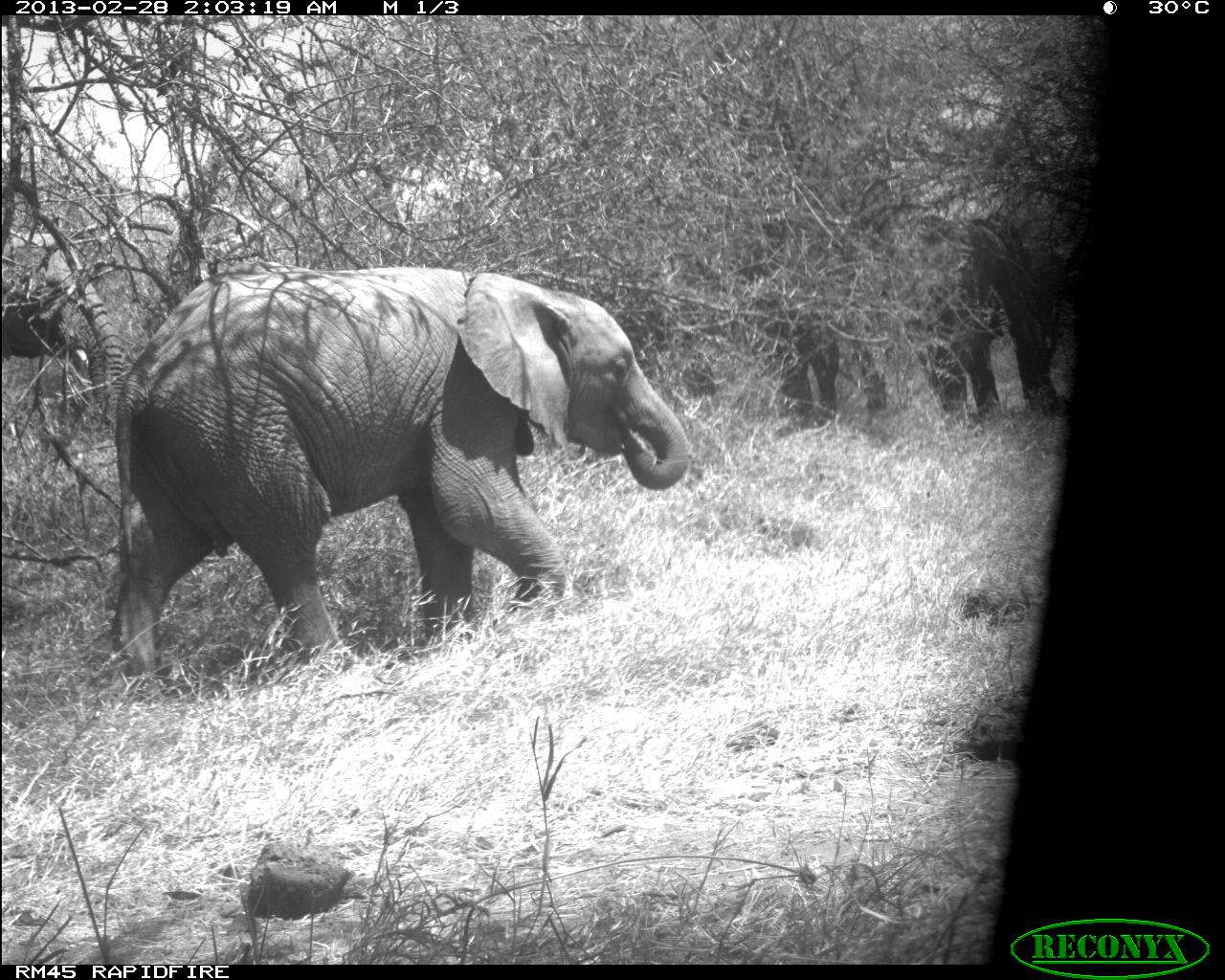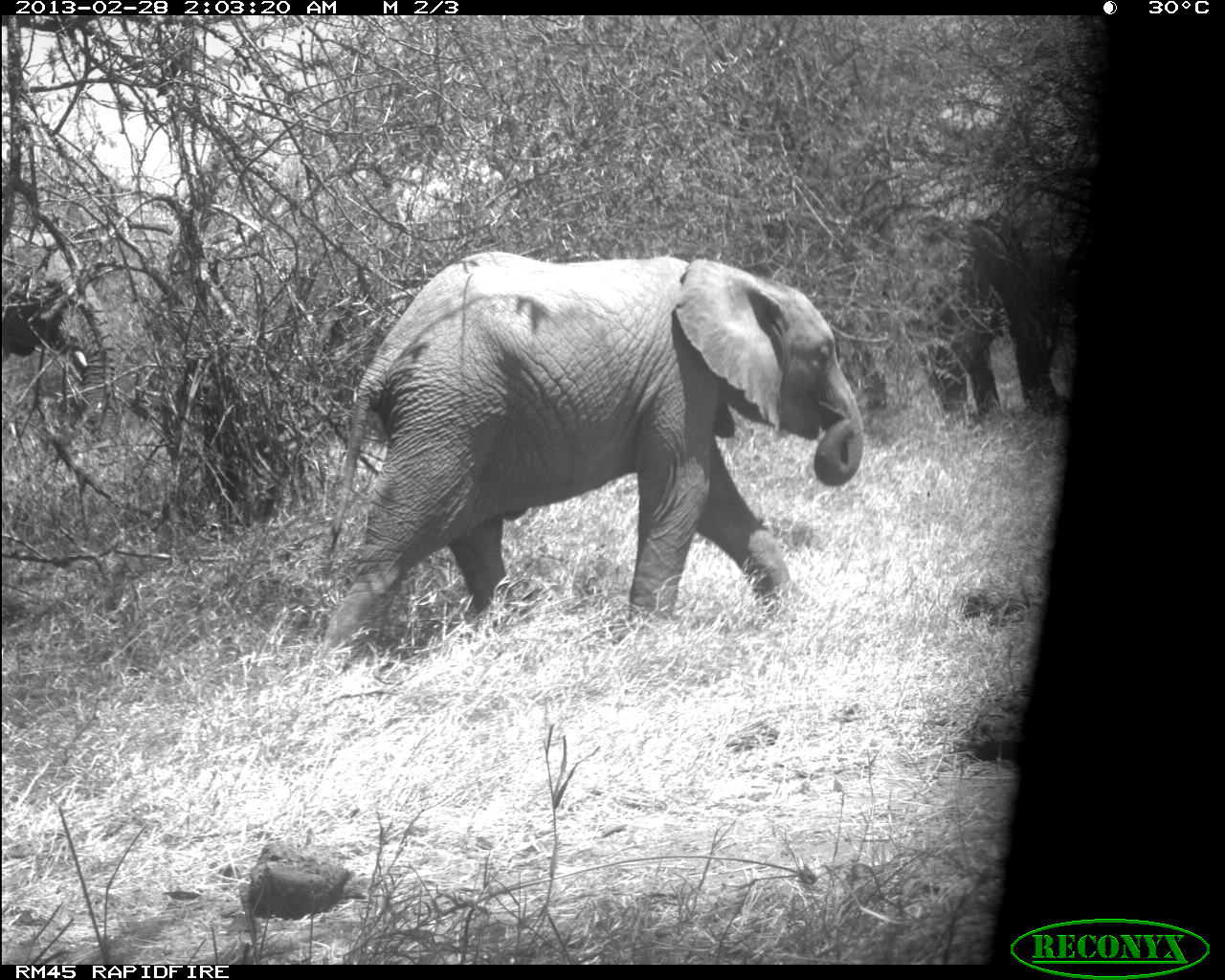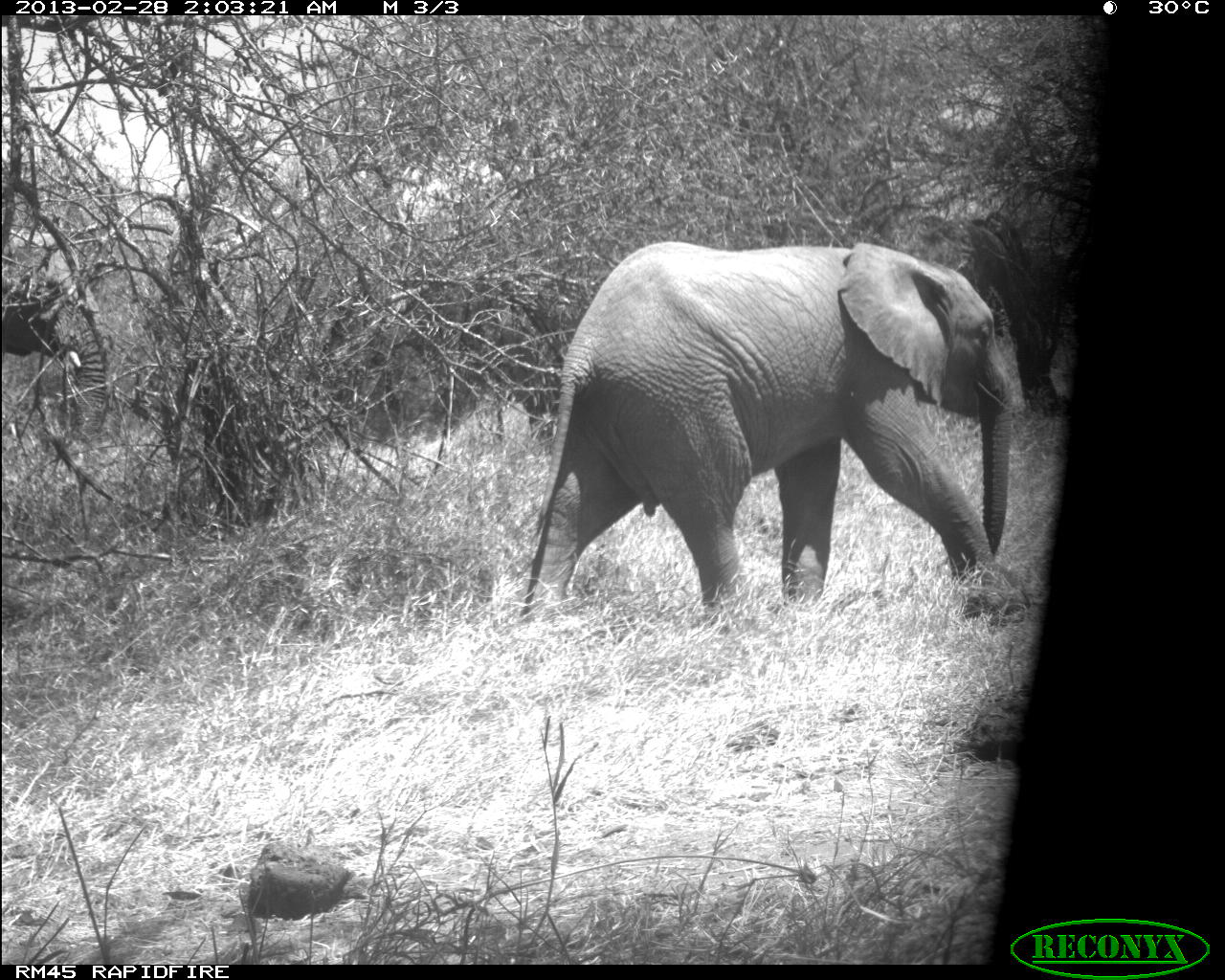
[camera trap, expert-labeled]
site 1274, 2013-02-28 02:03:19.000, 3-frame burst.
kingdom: Animalia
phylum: Chordata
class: Mammalia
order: Proboscidea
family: Elephantidae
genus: Loxodonta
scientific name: Loxodonta africana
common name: african bush elephant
Loxodonta africana (african bush elephant), count 3.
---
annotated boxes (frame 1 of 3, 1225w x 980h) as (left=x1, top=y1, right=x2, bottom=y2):
loxodonta africana: (left=115, top=261, right=696, bottom=681); (left=0, top=211, right=111, bottom=622); (left=889, top=211, right=1067, bottom=419); (left=737, top=219, right=887, bottom=427); (left=608, top=247, right=726, bottom=399)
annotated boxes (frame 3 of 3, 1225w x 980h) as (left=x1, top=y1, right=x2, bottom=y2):
loxodonta africana: (left=521, top=237, right=1029, bottom=623); (left=964, top=208, right=1088, bottom=416); (left=0, top=241, right=115, bottom=431)